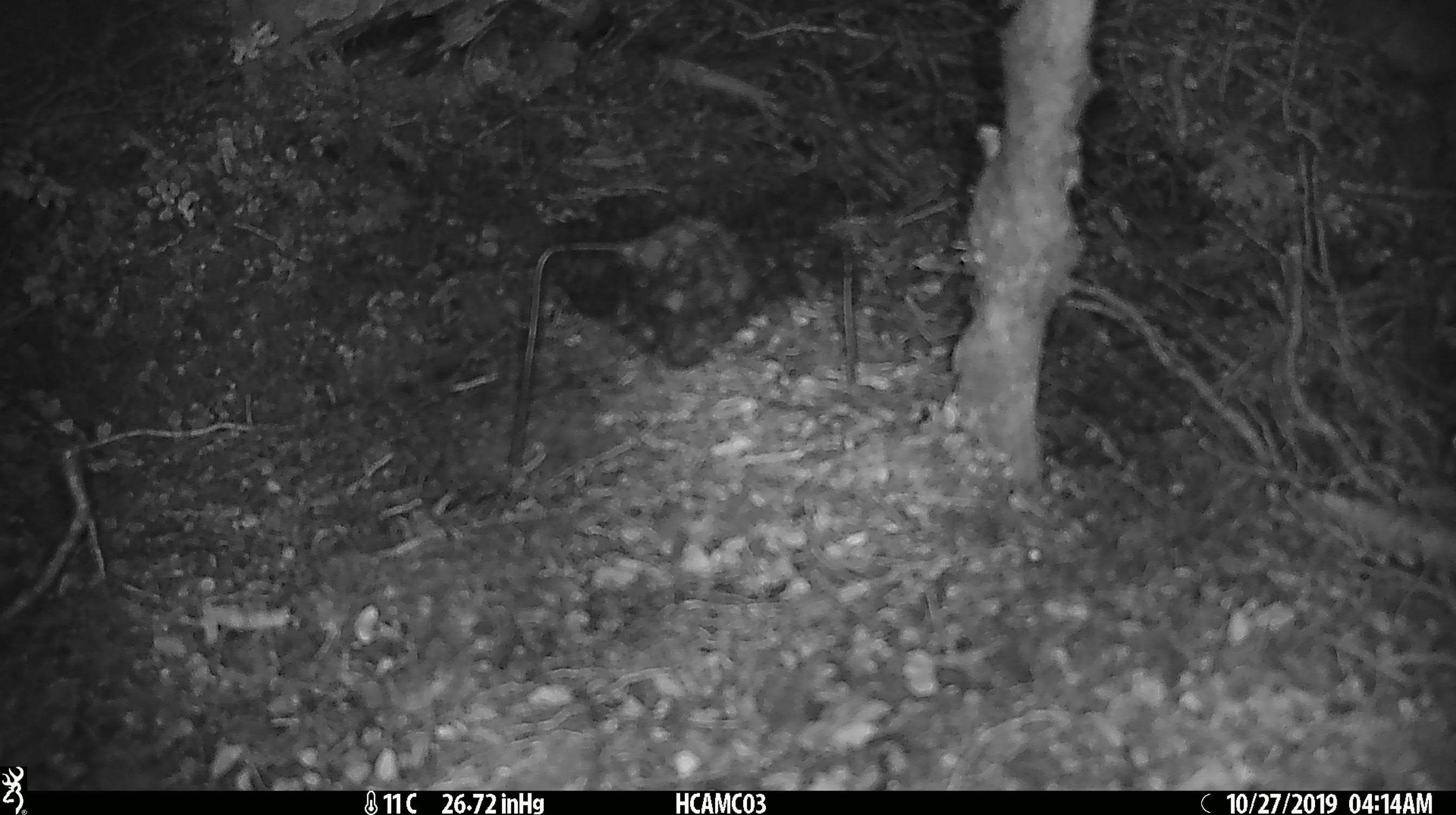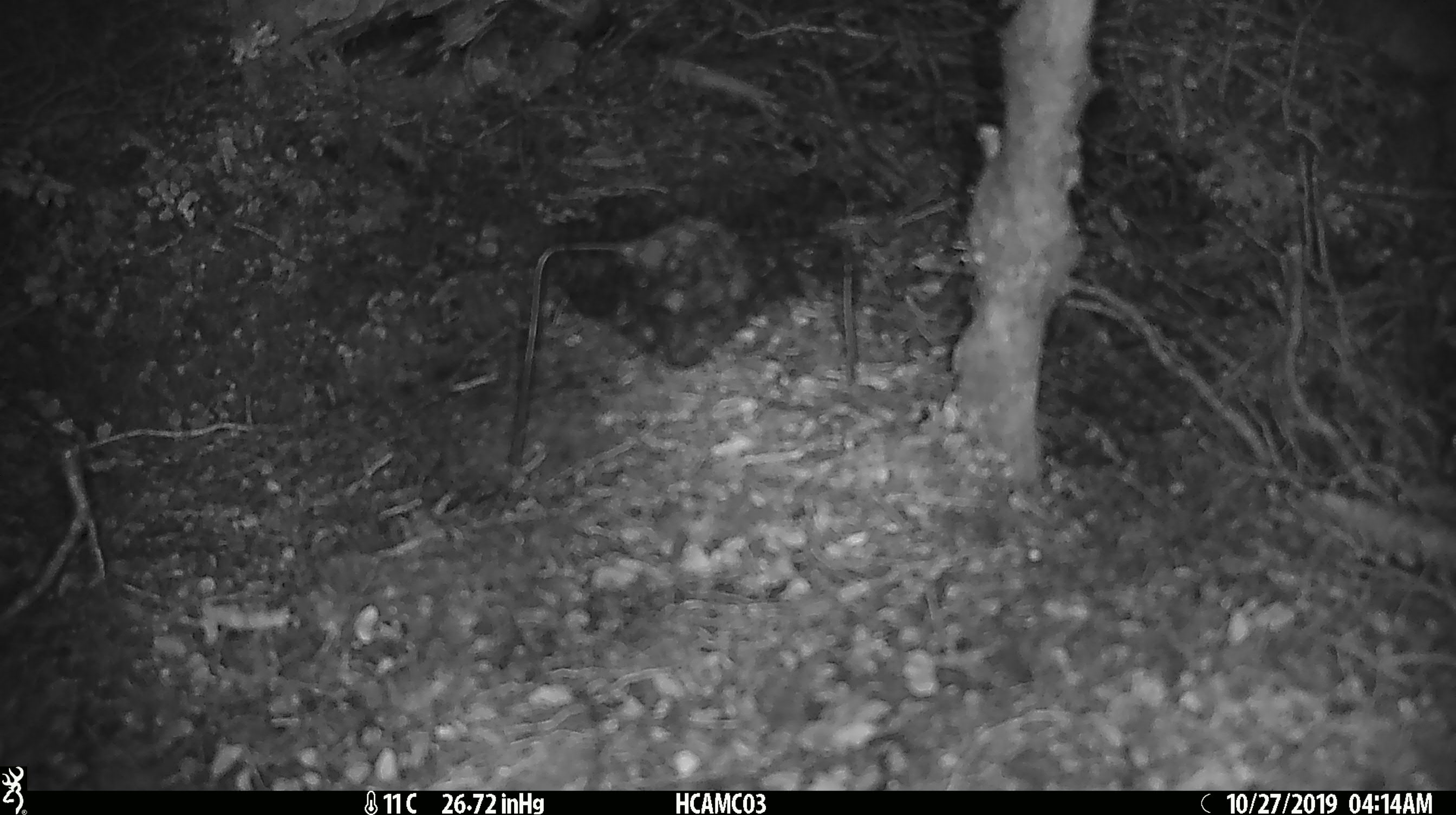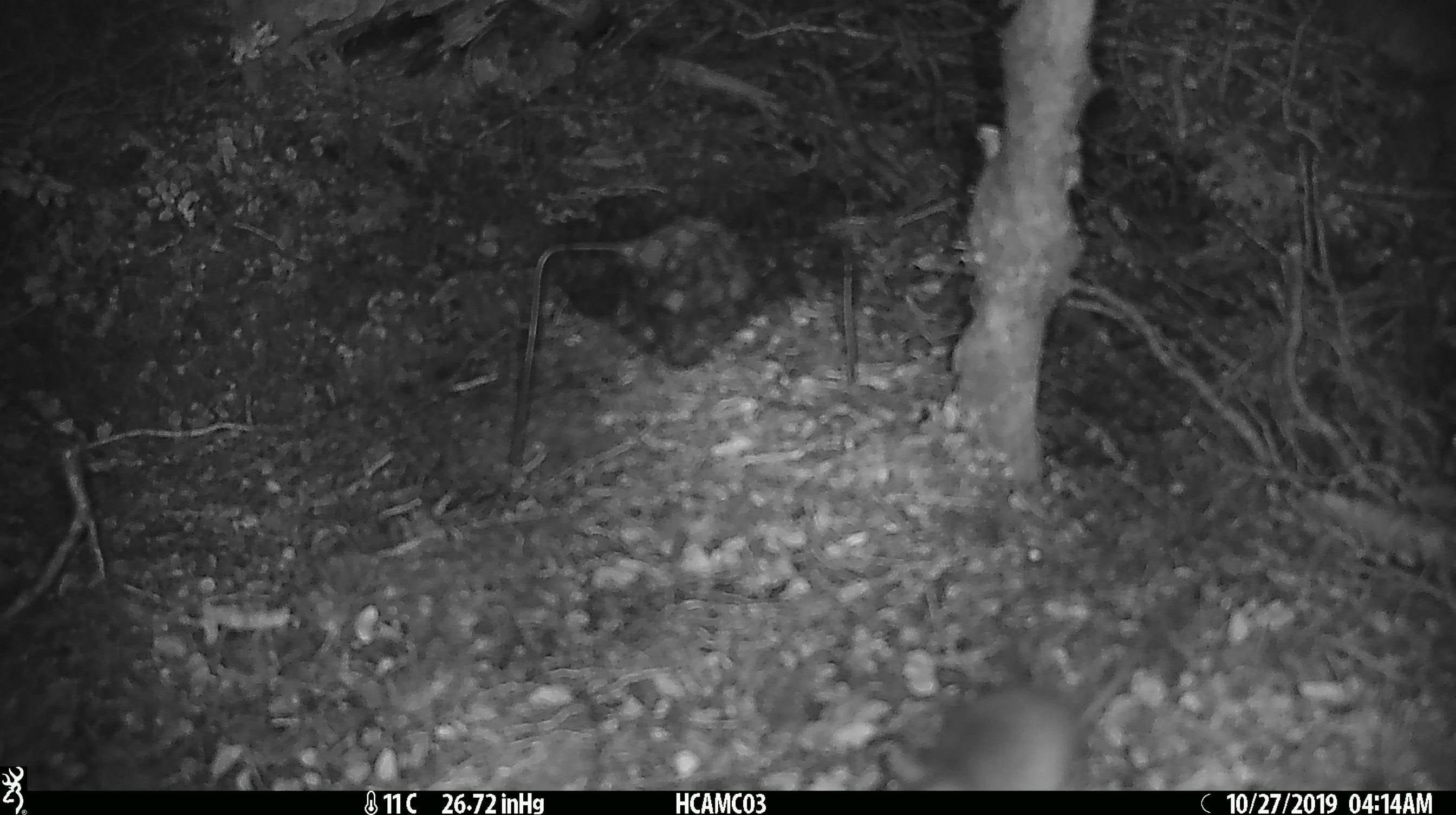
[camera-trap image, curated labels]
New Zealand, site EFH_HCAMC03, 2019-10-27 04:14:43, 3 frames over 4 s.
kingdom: Animalia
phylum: Chordata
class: Mammalia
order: Rodentia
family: Muridae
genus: Mus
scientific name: Mus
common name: mouse